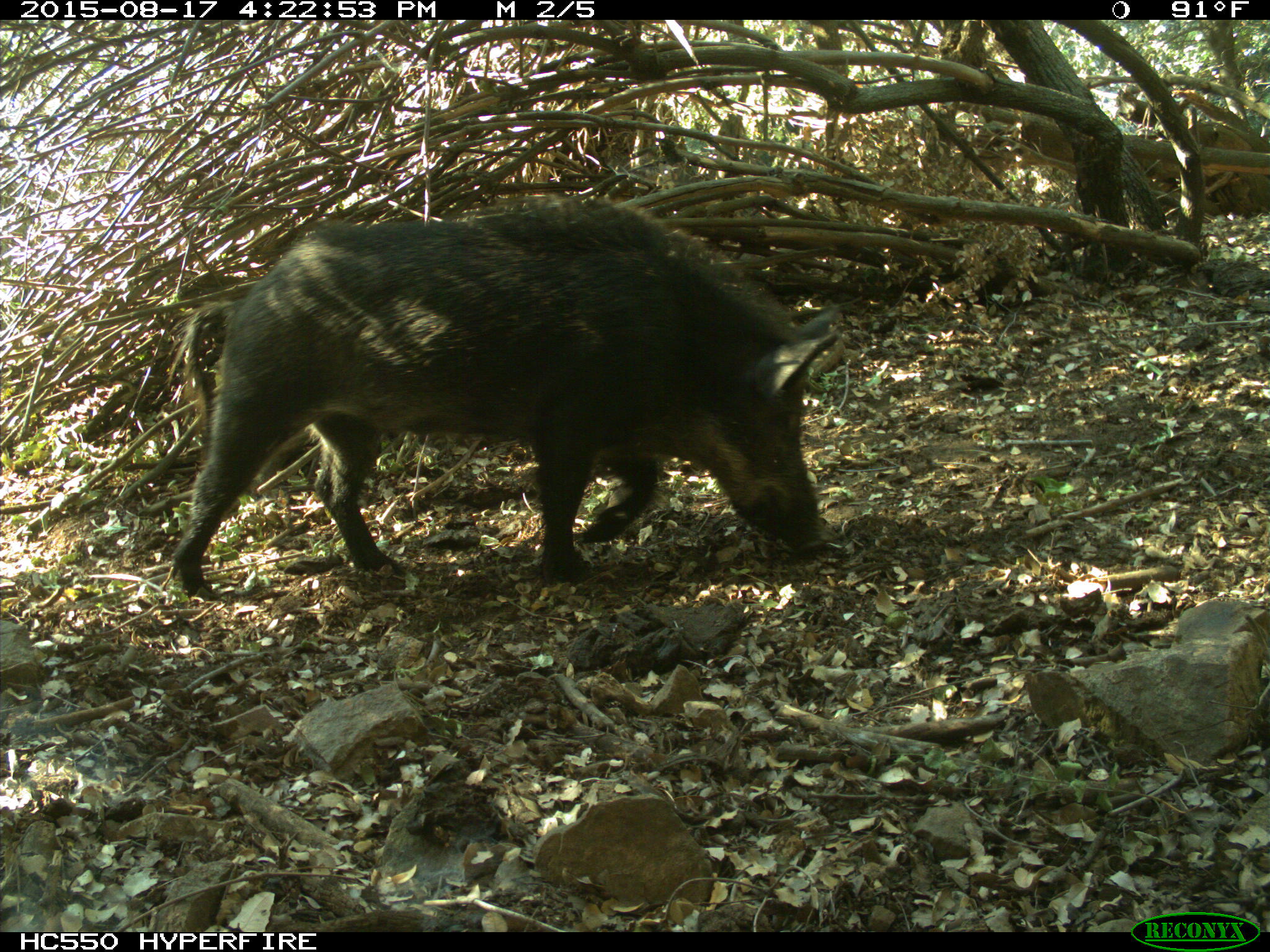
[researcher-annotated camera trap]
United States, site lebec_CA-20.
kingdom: Animalia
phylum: Chordata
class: Mammalia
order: Artiodactyla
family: Suidae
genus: Sus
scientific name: Sus scrofa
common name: wild boar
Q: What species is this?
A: Sus scrofa (wild boar).